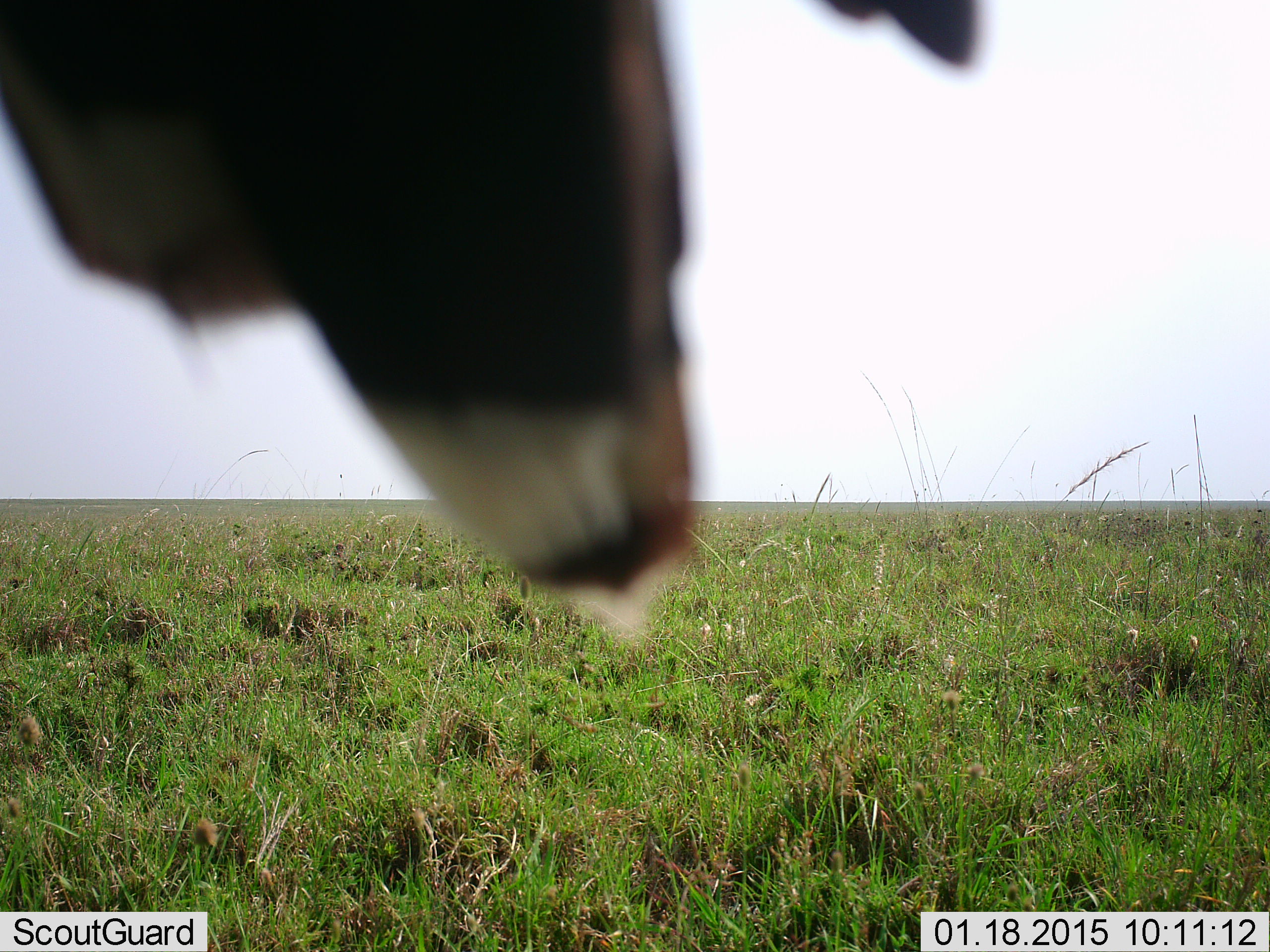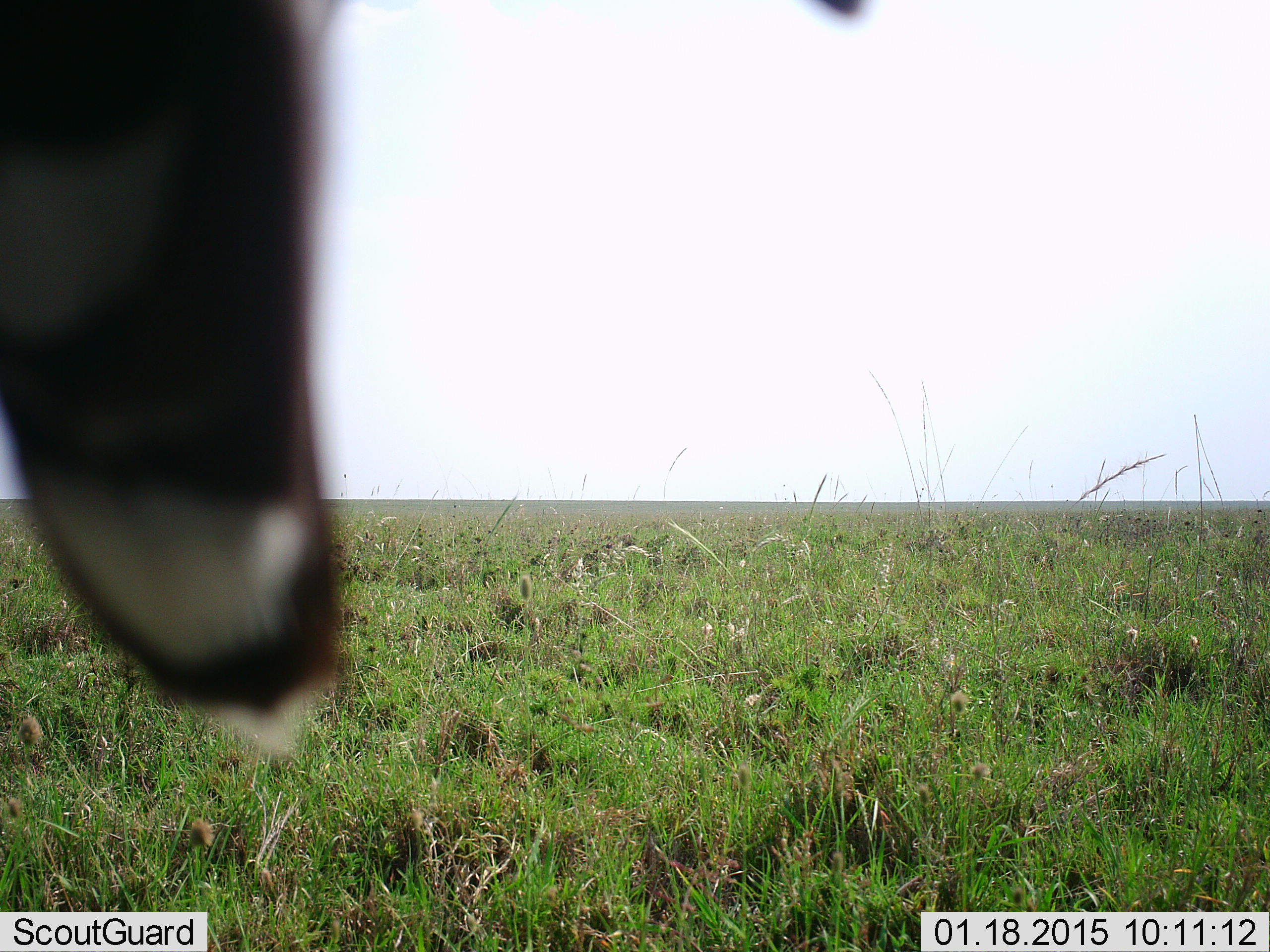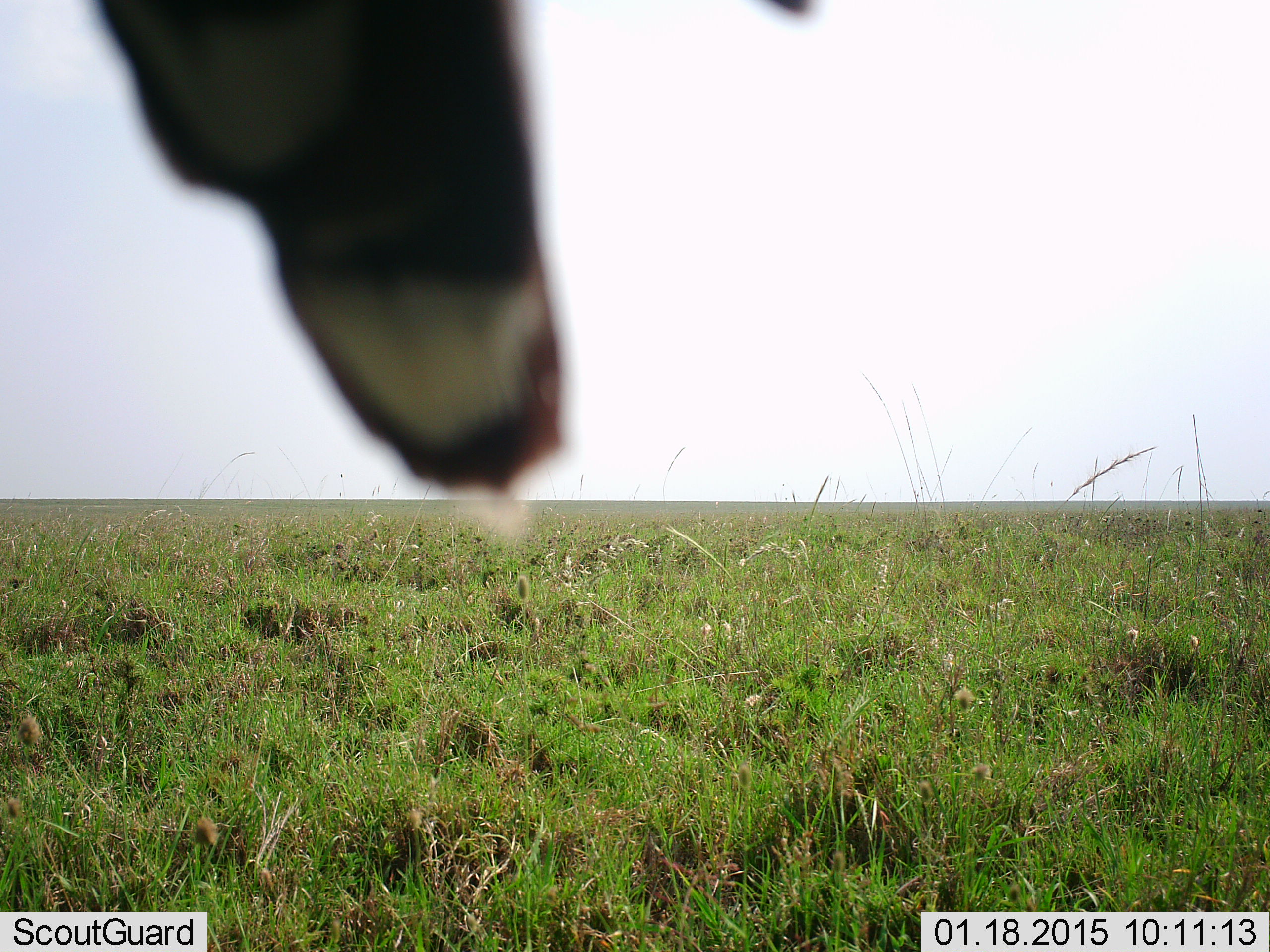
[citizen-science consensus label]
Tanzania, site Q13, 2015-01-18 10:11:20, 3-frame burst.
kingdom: Animalia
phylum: Chordata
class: Aves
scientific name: Aves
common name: bird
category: otherbird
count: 1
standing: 43%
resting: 57%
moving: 0%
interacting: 0%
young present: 0%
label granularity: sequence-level